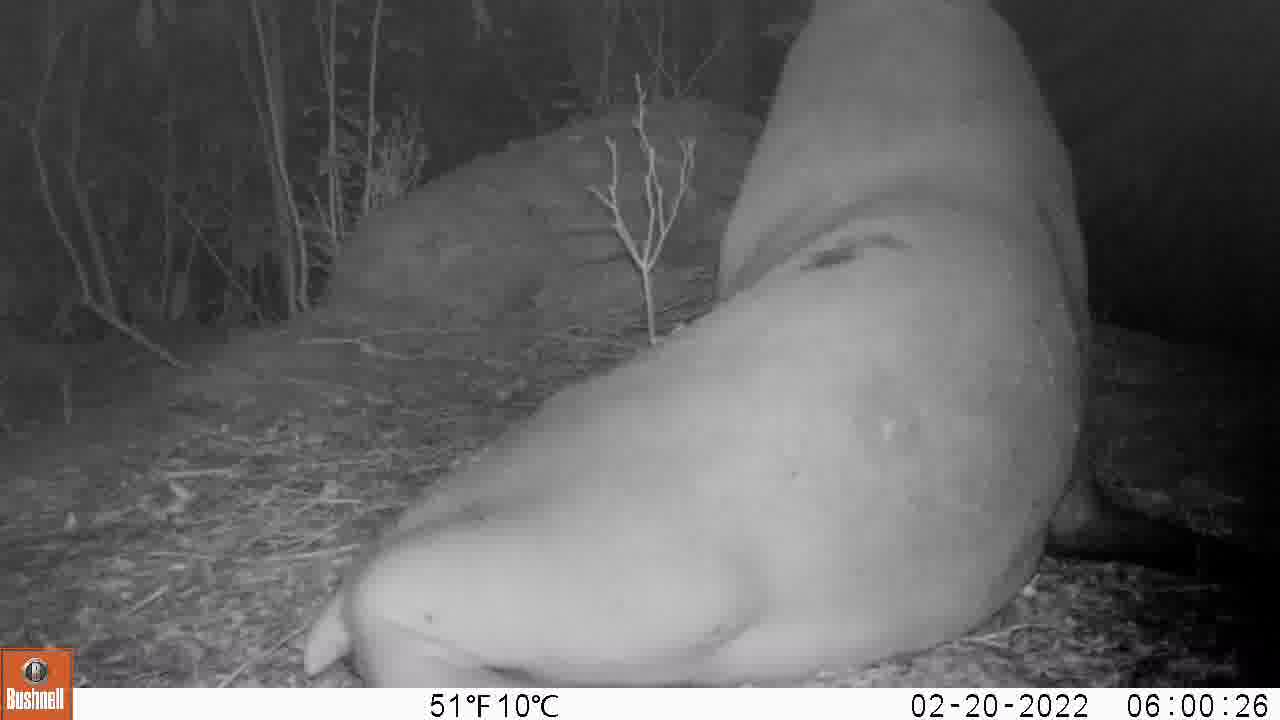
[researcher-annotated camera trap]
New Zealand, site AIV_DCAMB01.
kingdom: Animalia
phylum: Chordata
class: Mammalia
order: Carnivora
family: Otariidae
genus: Phocarctos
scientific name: Phocarctos hookeri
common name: new zealand sea lion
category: sealion